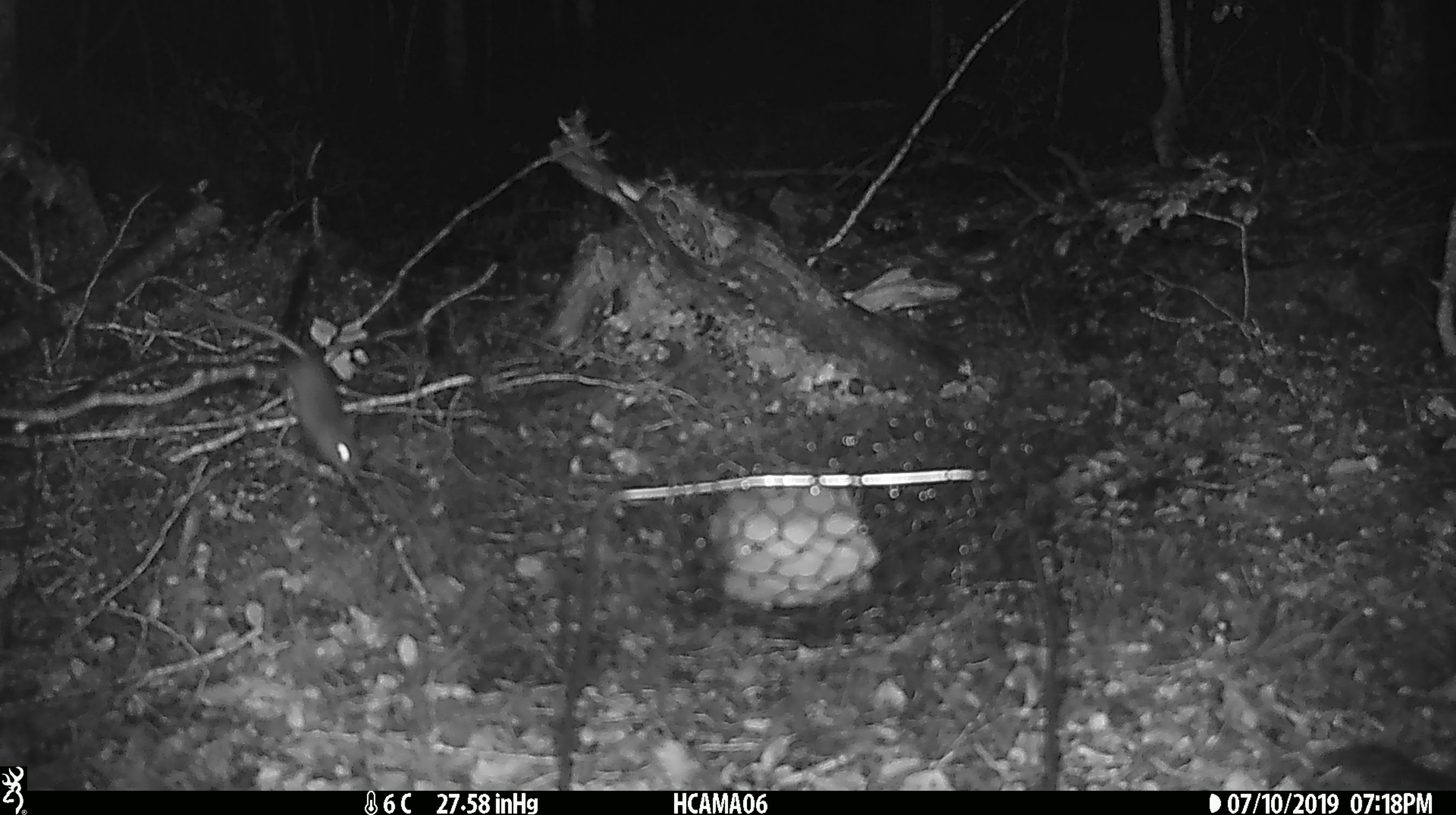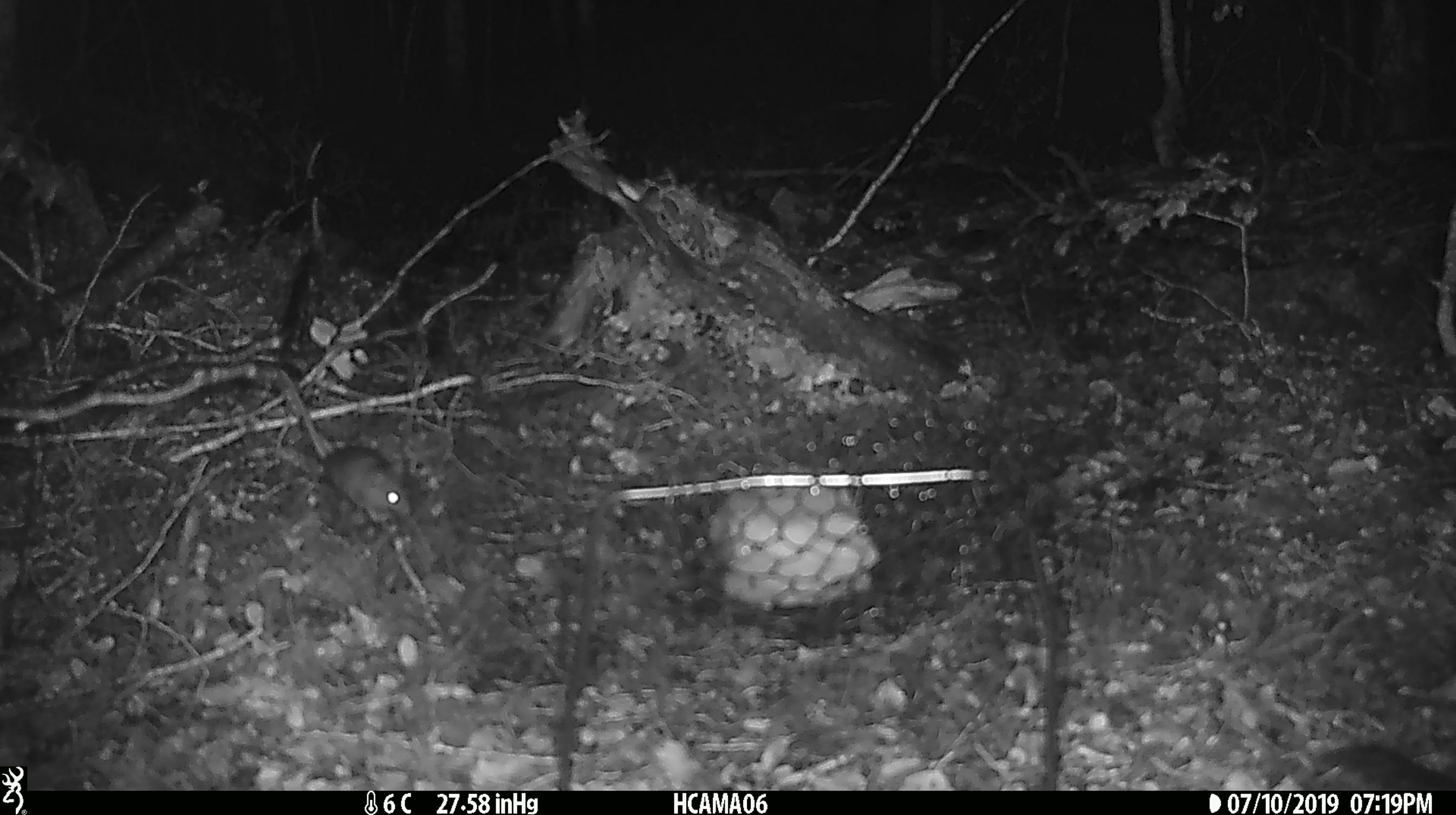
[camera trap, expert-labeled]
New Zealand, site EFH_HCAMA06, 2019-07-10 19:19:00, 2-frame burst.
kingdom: Animalia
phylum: Chordata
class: Mammalia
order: Rodentia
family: Muridae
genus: Rattus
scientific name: Rattus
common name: rat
Rat (Rattus).